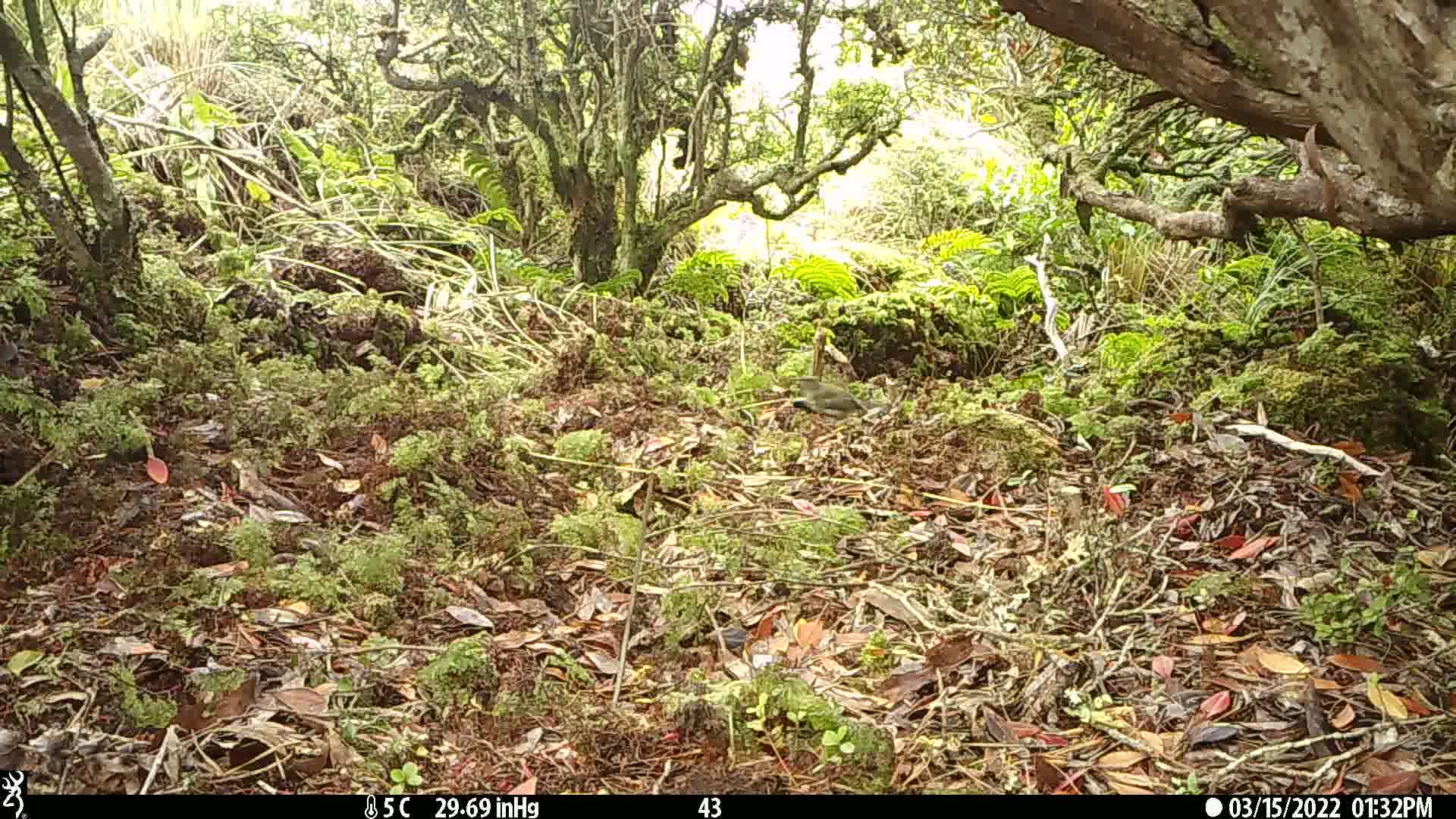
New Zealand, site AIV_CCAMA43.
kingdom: Animalia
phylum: Chordata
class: Aves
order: Passeriformes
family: Meliphagidae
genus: Anthornis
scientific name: Anthornis melanura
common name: new zealand bellbird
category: bellbird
Bellbird (new zealand bellbird) (Anthornis melanura).